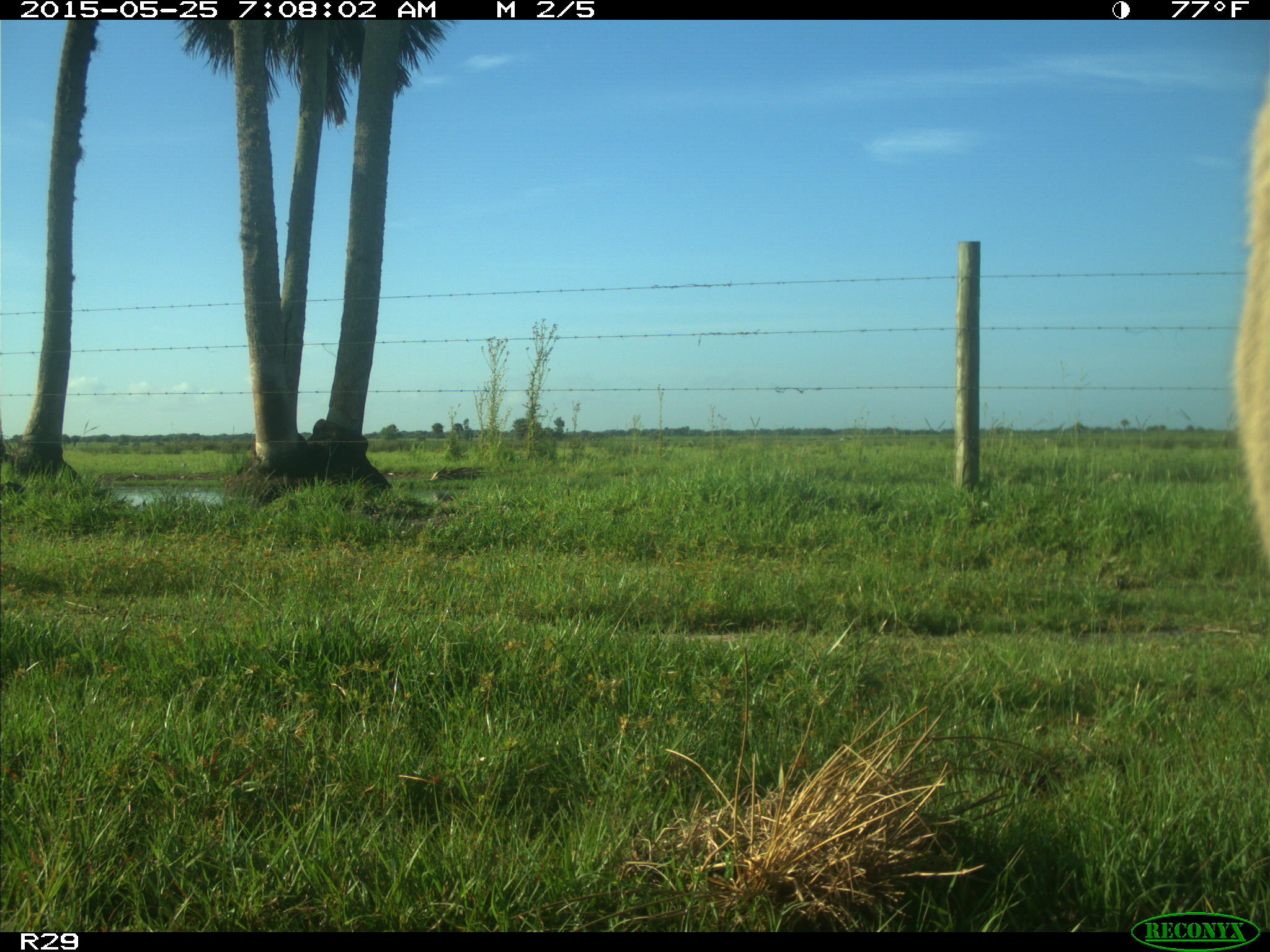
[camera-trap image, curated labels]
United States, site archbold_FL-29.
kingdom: Animalia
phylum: Chordata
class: Mammalia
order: Artiodactyla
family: Cervidae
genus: Odocoileus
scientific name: Odocoileus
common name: deer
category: unidentified deer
Unidentified deer (deer) (Odocoileus).